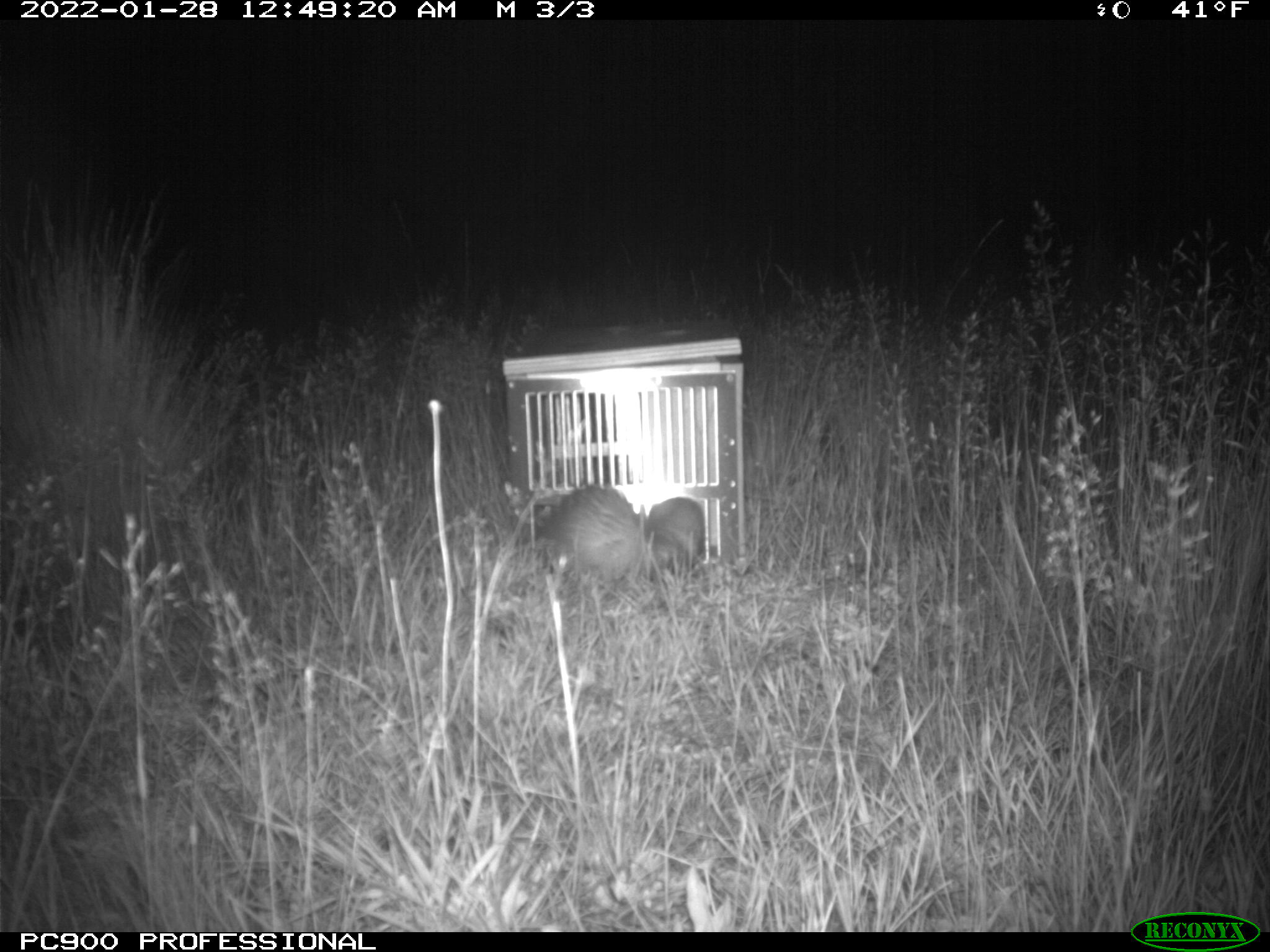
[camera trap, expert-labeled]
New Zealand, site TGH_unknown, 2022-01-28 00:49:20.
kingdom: Animalia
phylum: Chordata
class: Mammalia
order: Carnivora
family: Mustelidae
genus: Mustela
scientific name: Mustela furo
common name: ferret